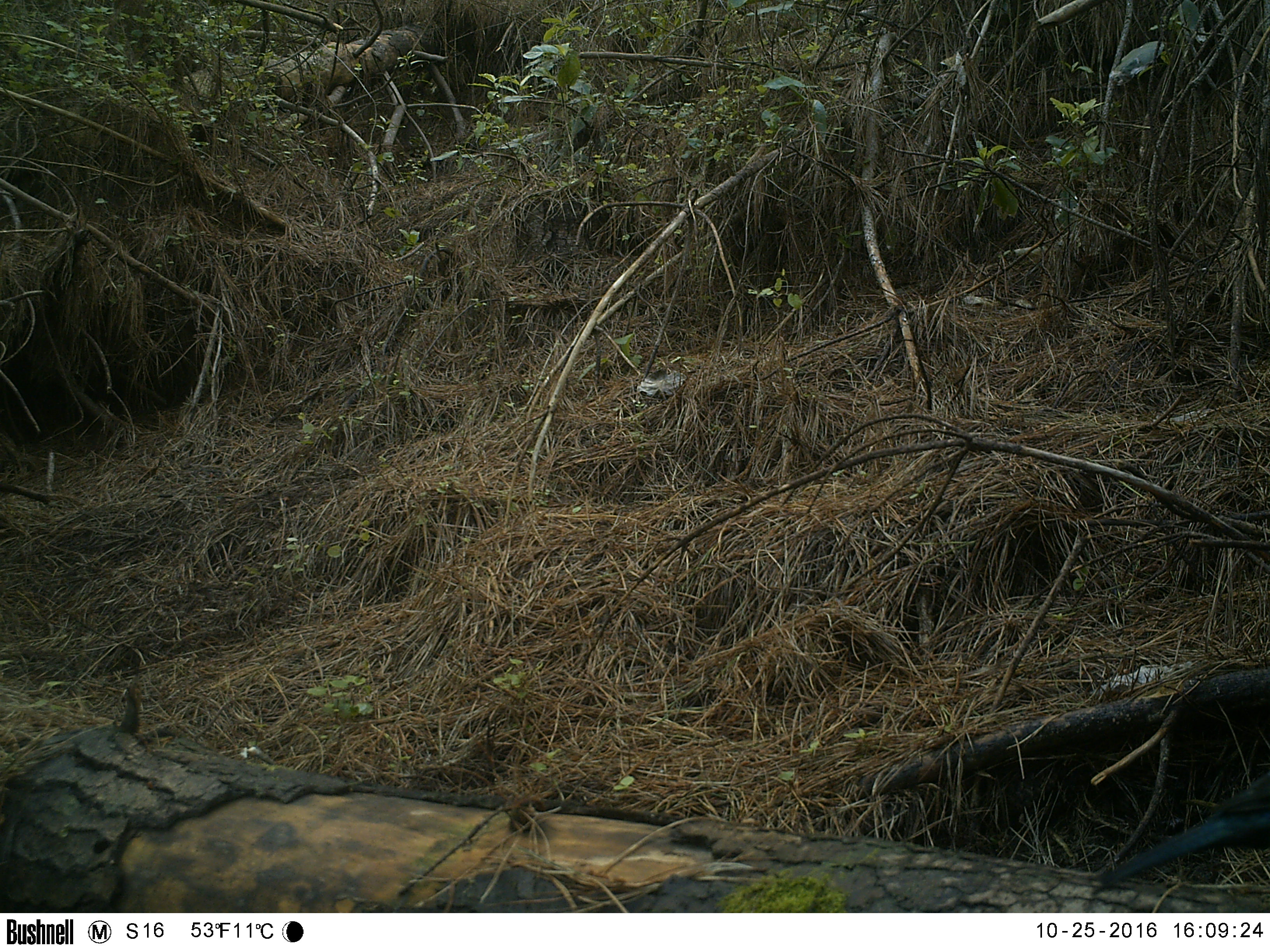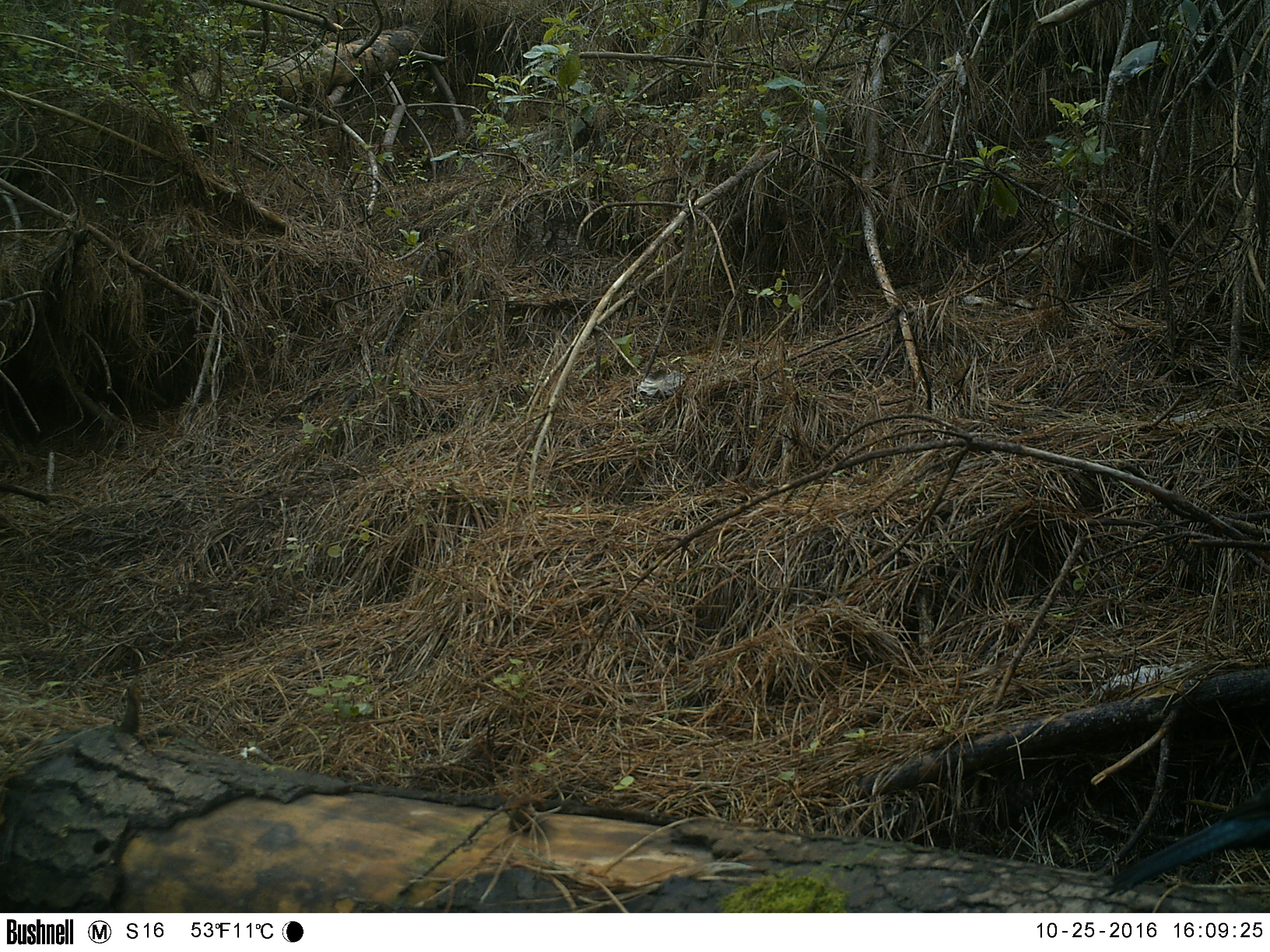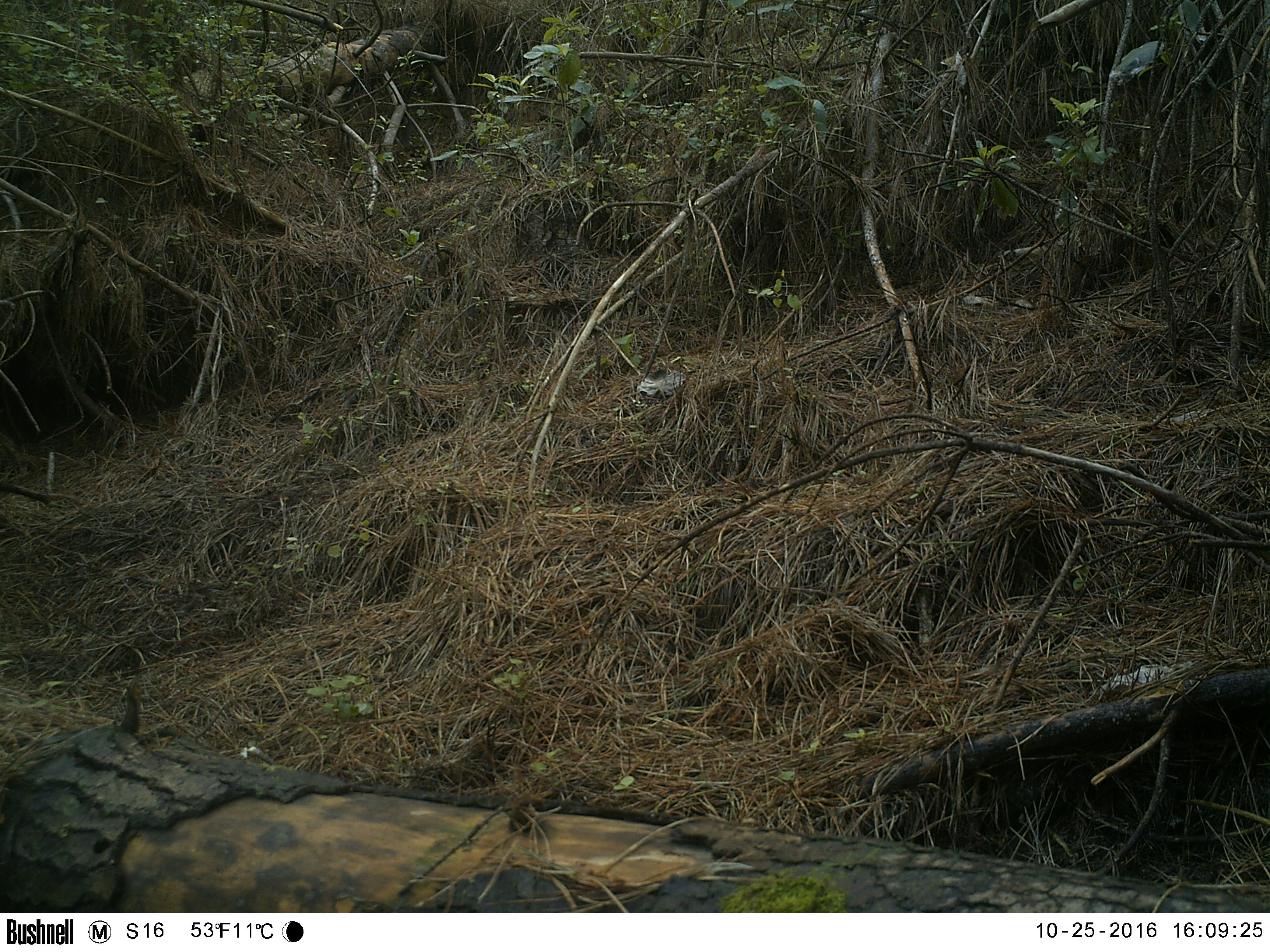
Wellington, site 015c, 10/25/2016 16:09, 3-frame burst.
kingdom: Animalia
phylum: Chordata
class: Aves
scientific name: Aves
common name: bird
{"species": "bird (Aves)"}